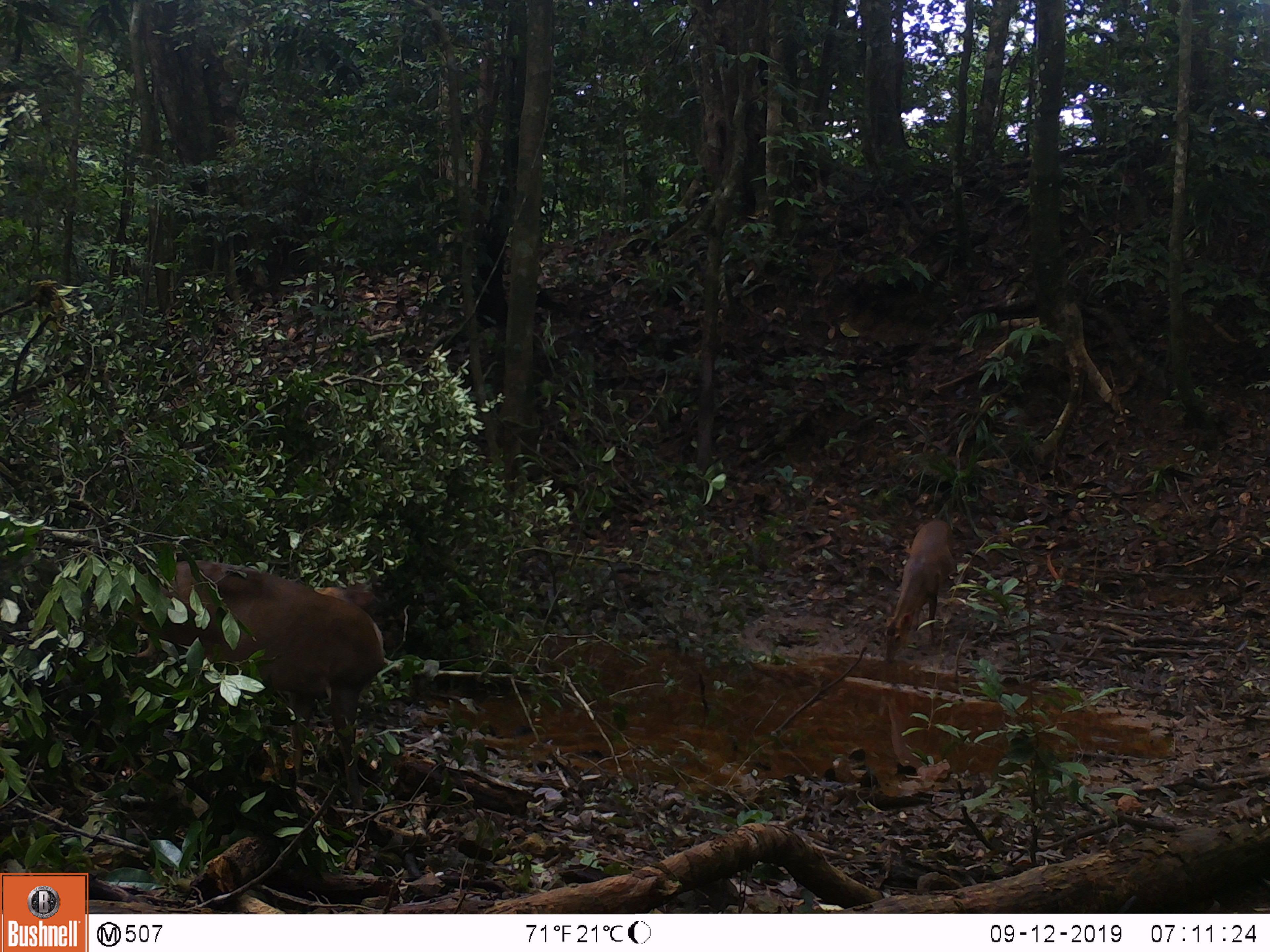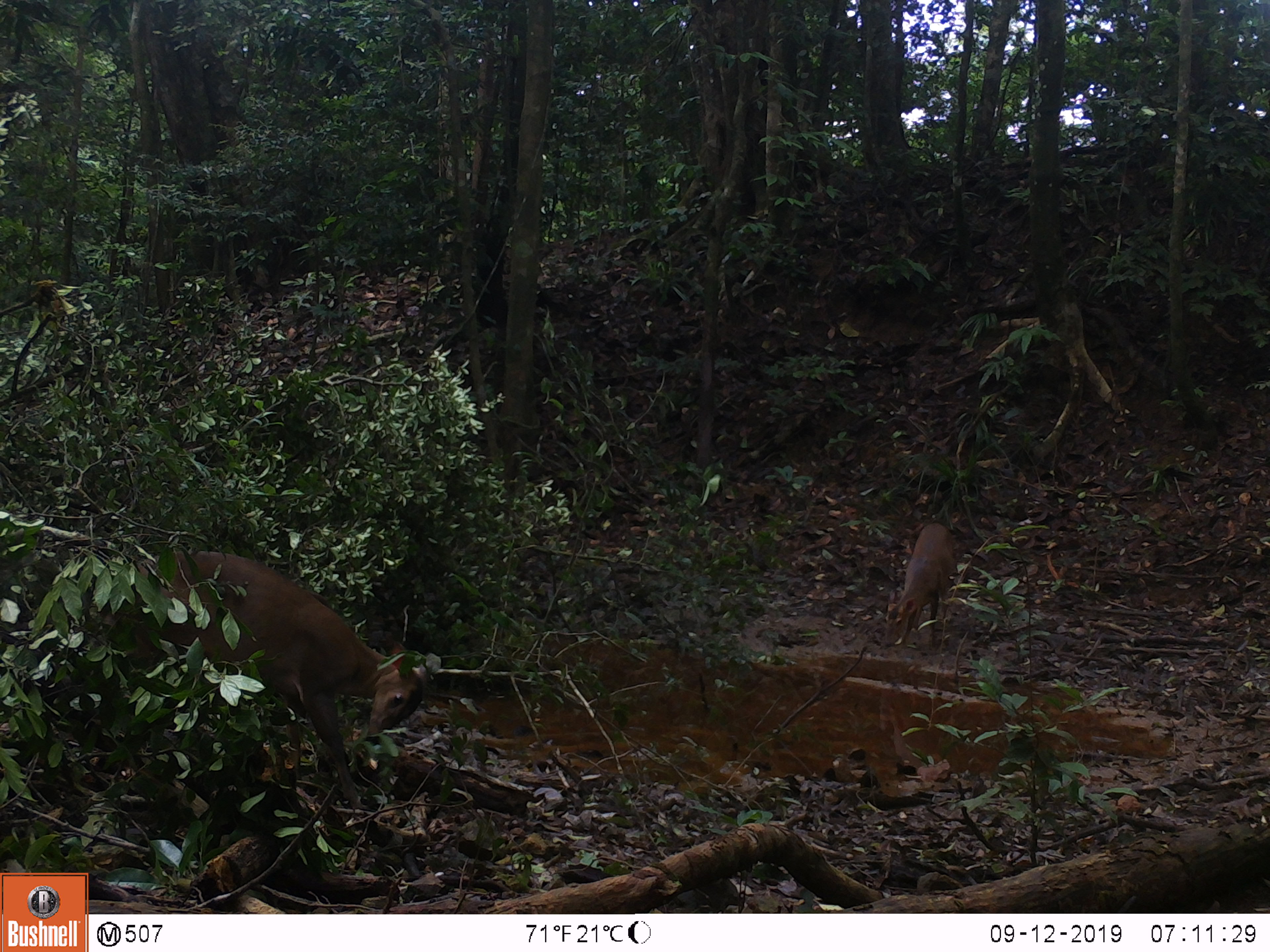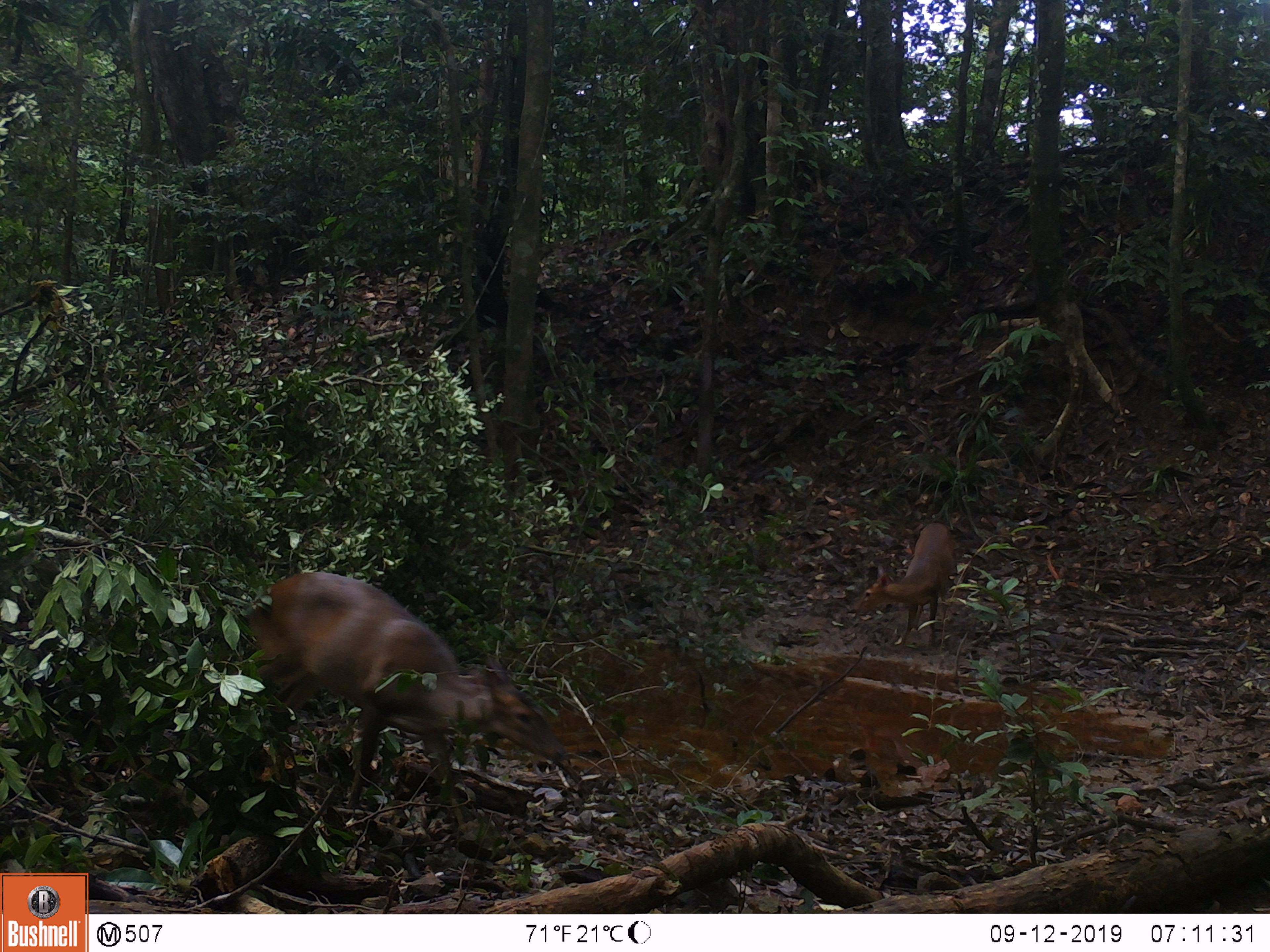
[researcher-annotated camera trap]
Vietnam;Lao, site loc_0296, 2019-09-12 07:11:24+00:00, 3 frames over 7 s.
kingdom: Animalia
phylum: Chordata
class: Mammalia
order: Artiodactyla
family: Cervidae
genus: Muntiacus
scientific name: Muntiacus vuquangensis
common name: large-antlered muntjac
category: large antlered muntjac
Large antlered muntjac (large-antlered muntjac) (Muntiacus vuquangensis). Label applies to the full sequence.